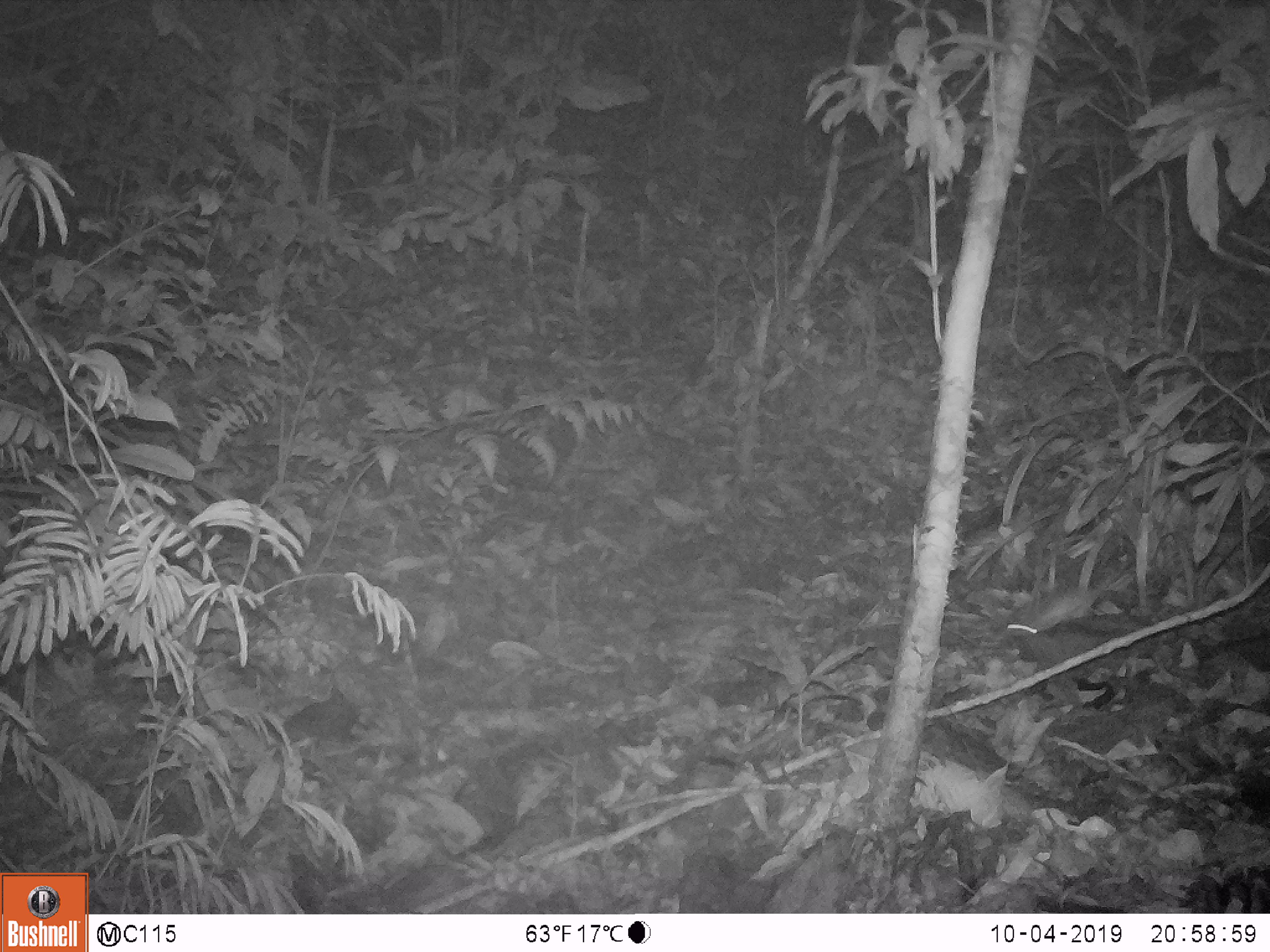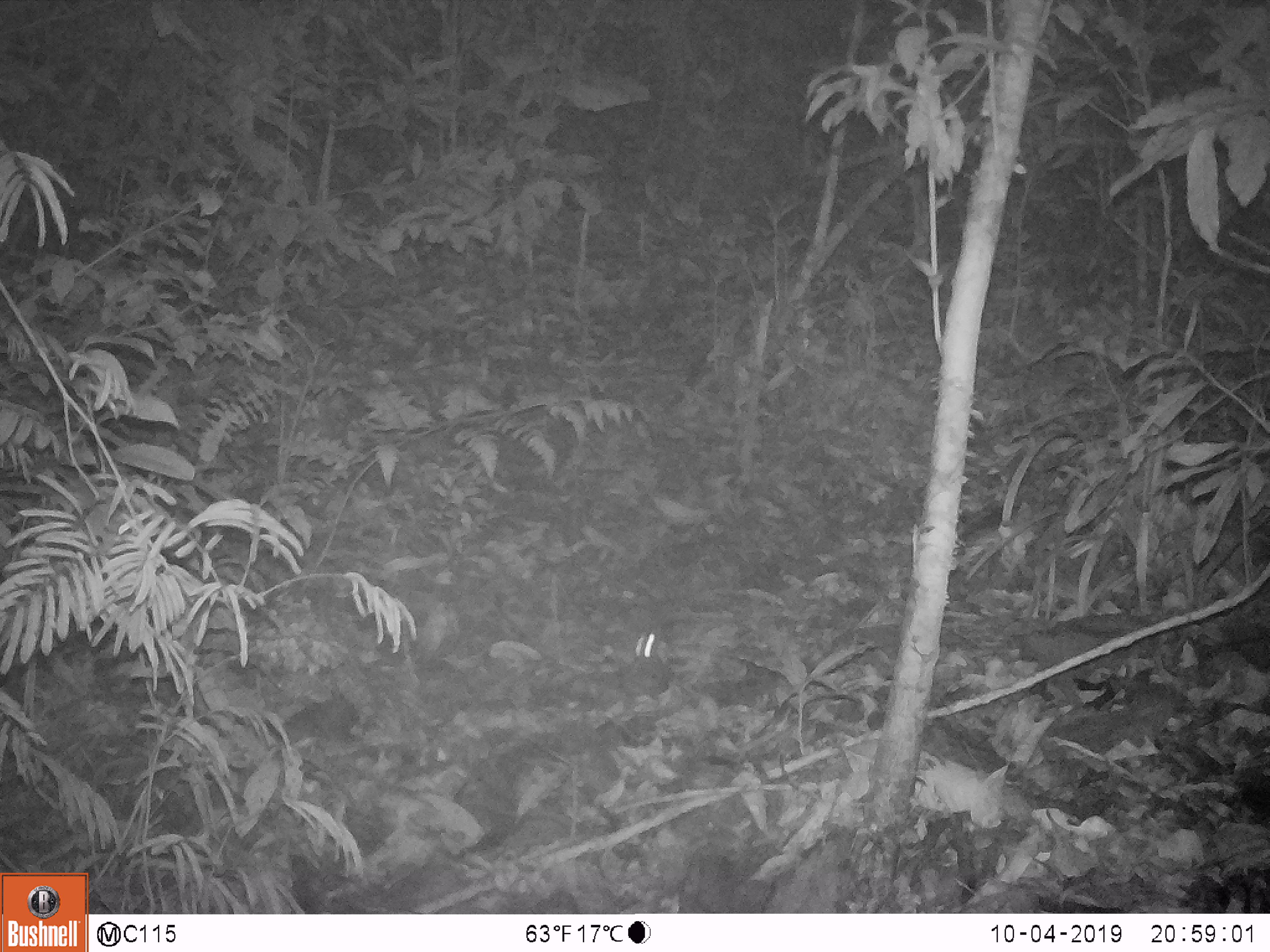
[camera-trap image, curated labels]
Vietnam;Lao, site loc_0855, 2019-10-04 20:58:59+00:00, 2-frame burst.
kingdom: Animalia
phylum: Chordata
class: Mammalia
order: Rodentia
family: Muridae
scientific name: Muridae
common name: old-world mice and rats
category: unidentified murid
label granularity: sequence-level